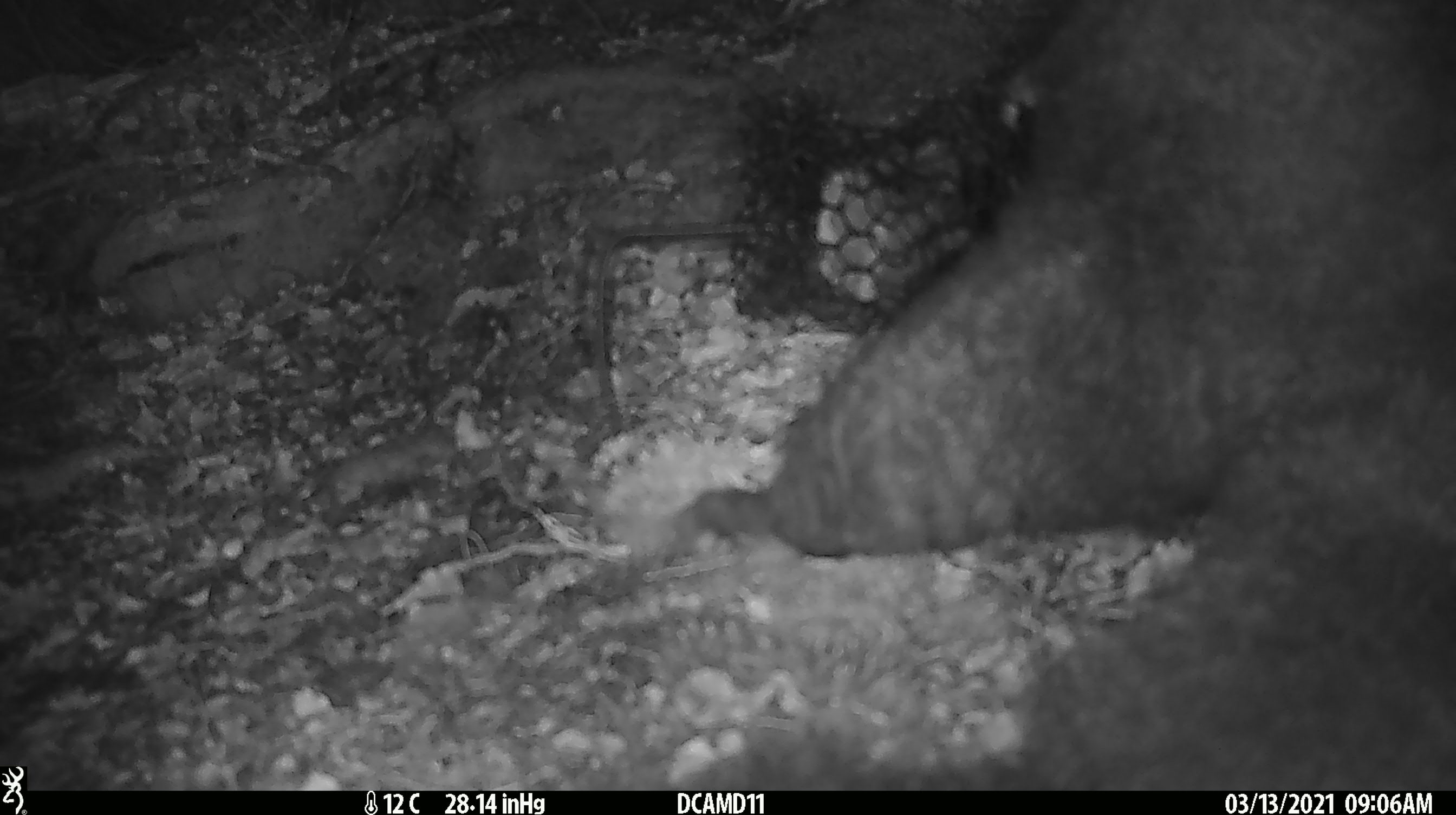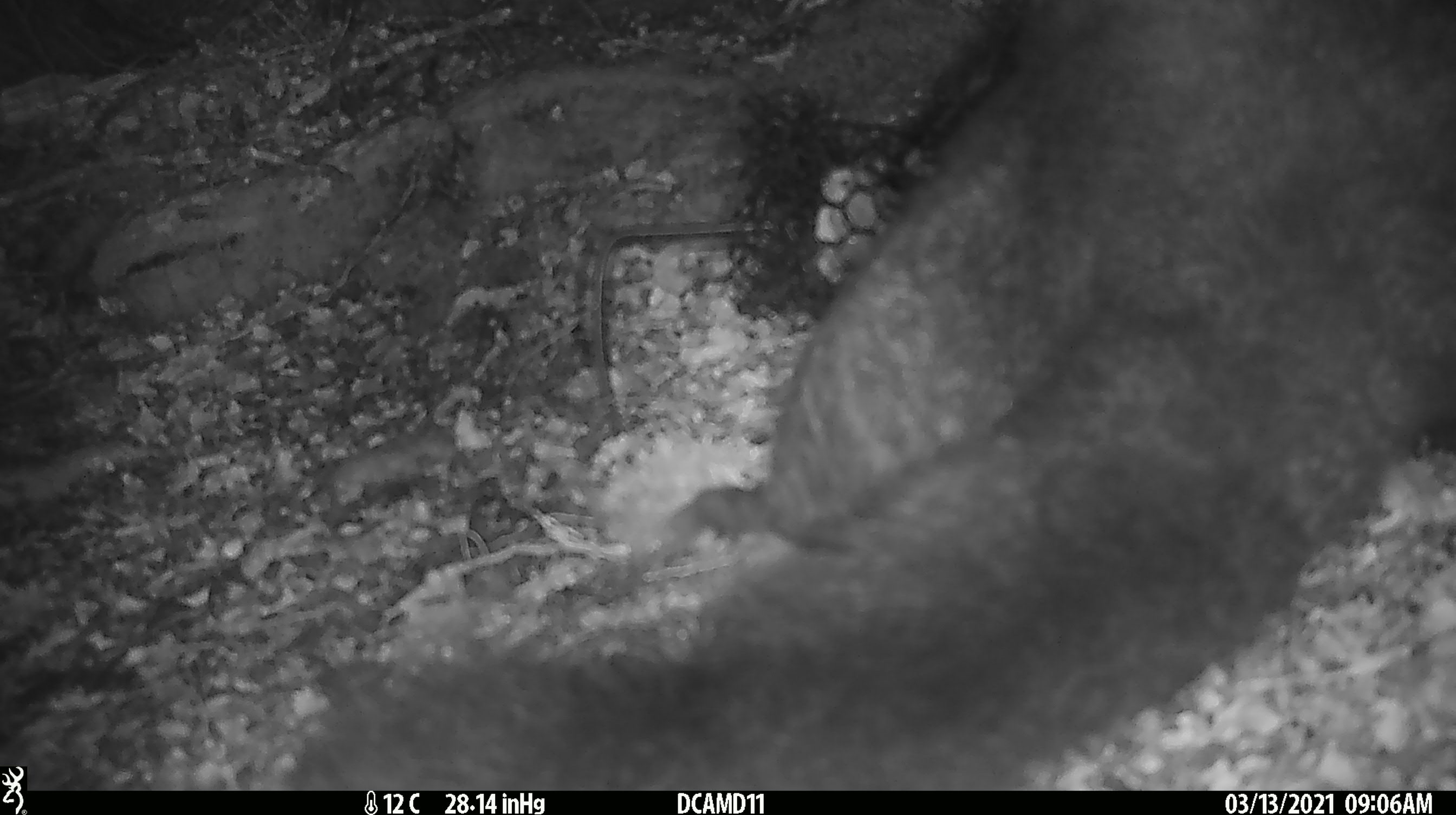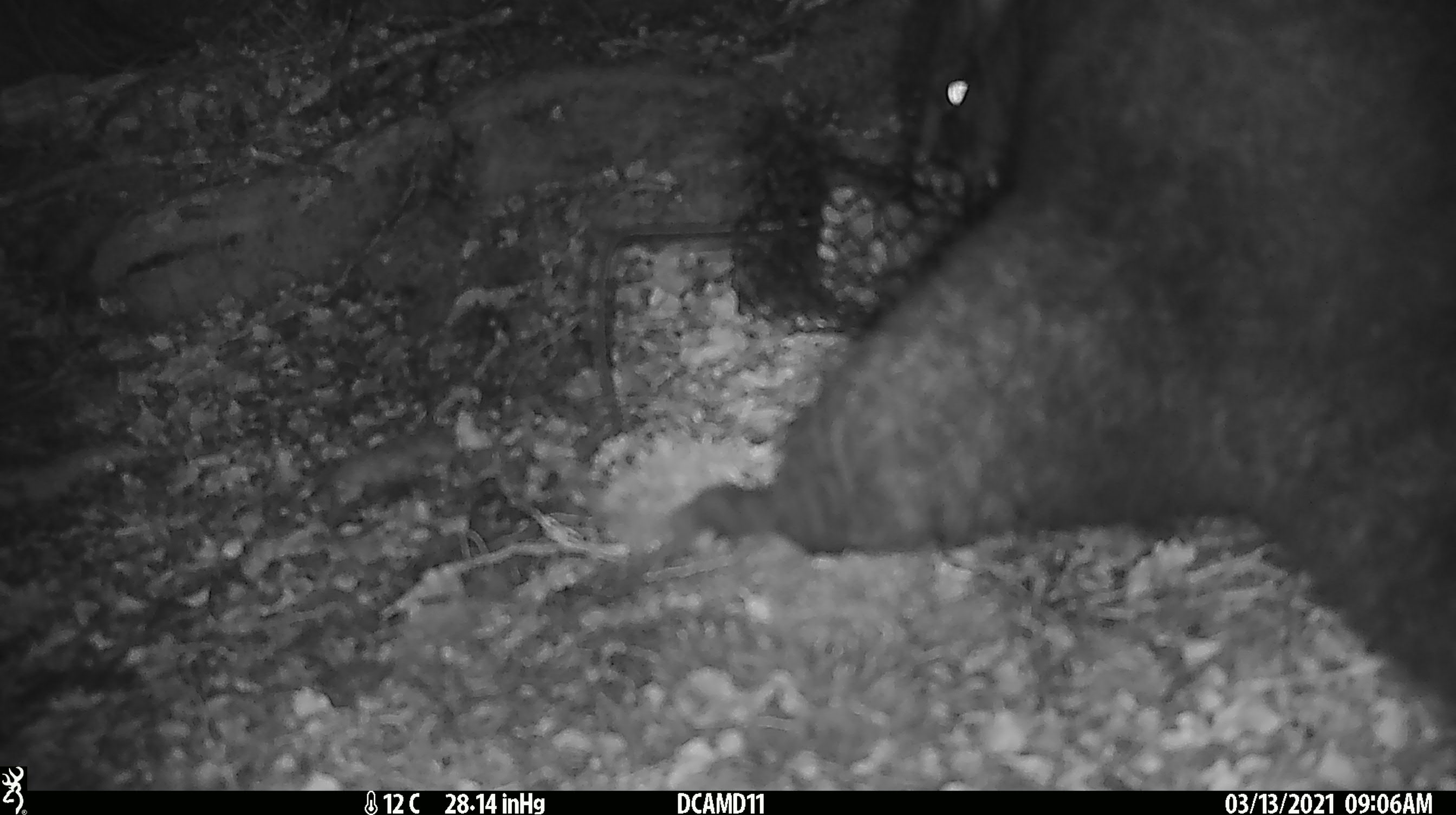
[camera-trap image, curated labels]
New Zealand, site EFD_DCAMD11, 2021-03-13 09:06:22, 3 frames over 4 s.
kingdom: Animalia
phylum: Chordata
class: Mammalia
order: Diprotodontia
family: Phalangeridae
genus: Trichosurus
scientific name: Trichosurus vulpecula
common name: common brushtail possum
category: possum